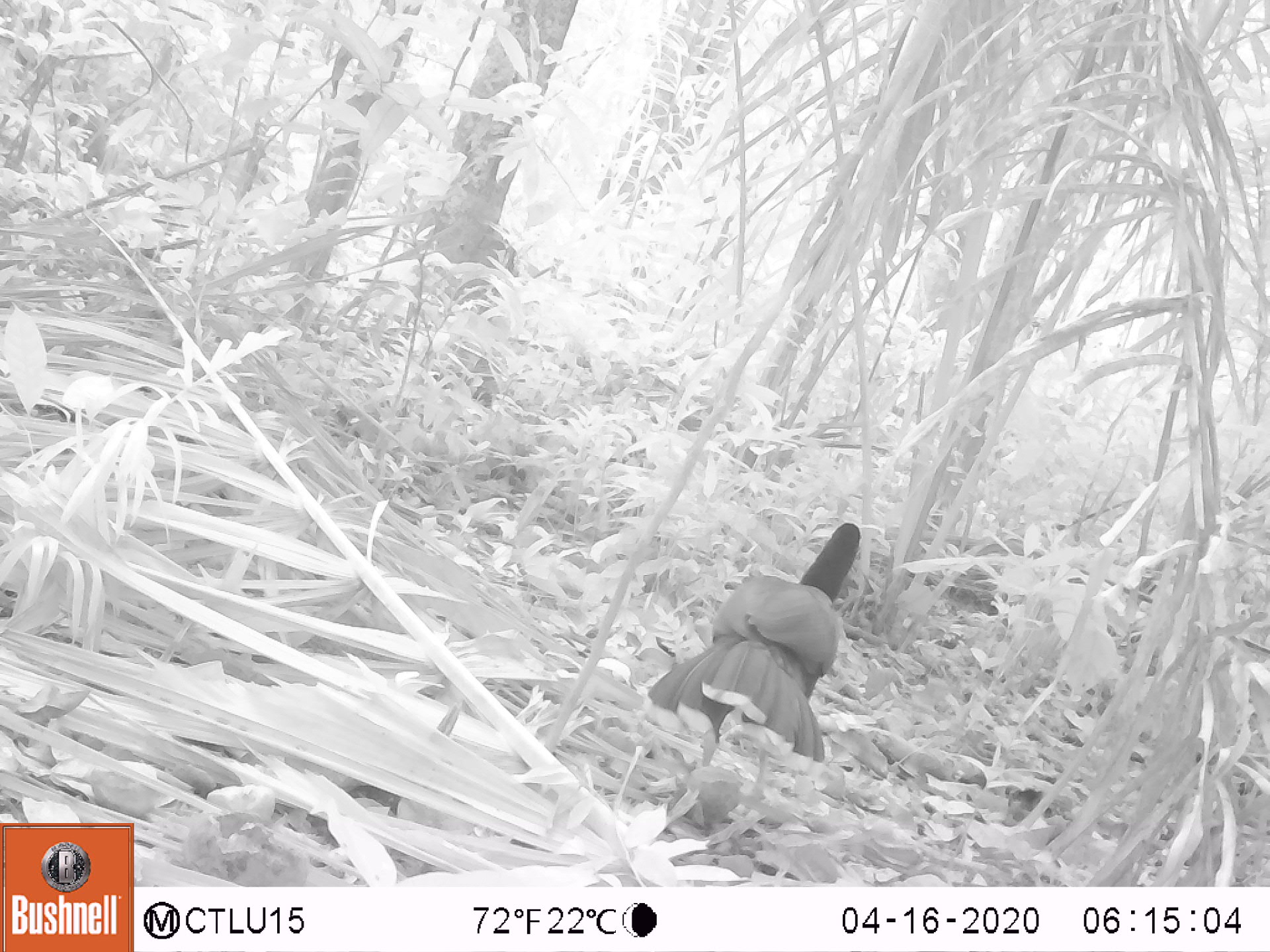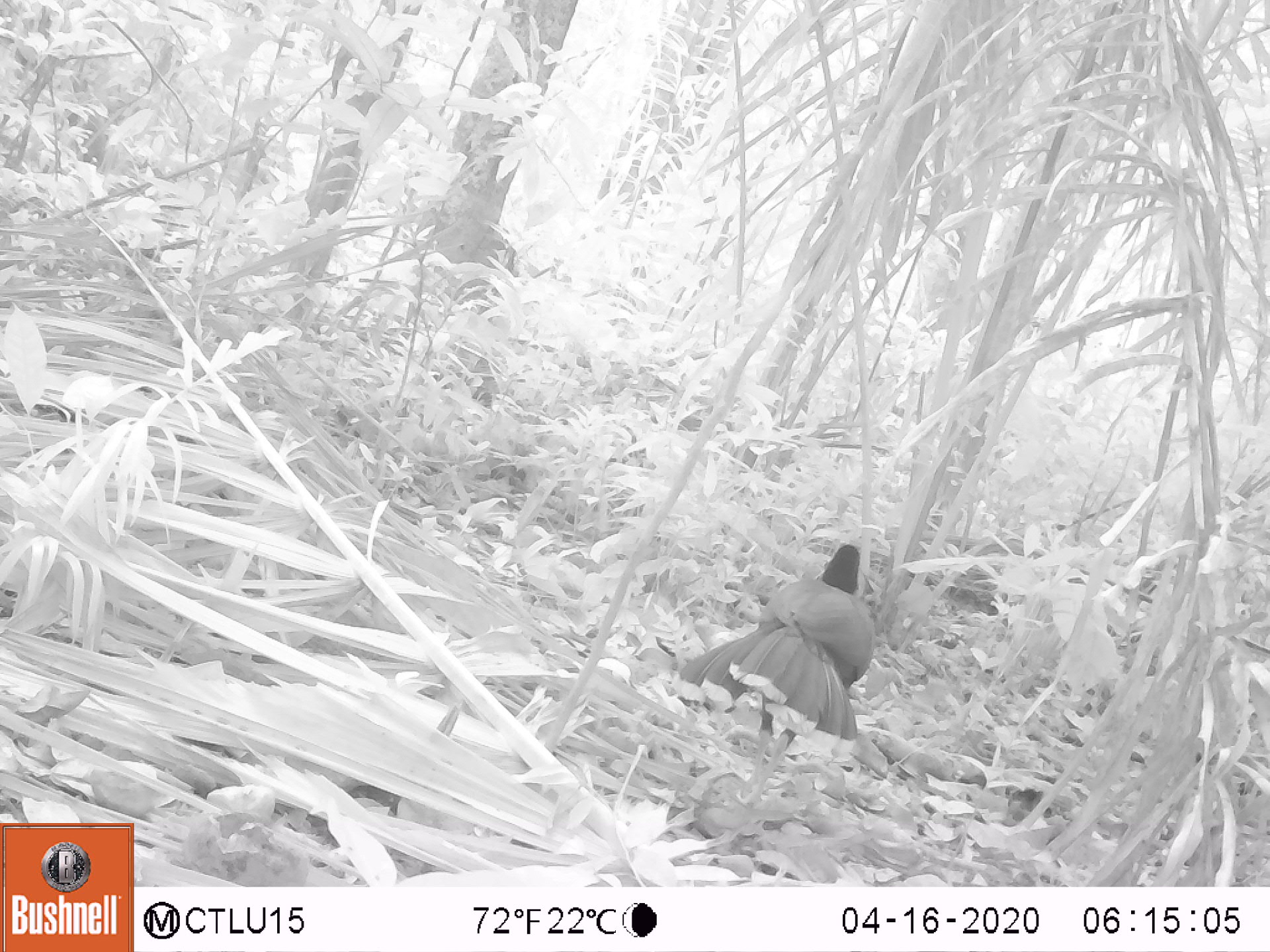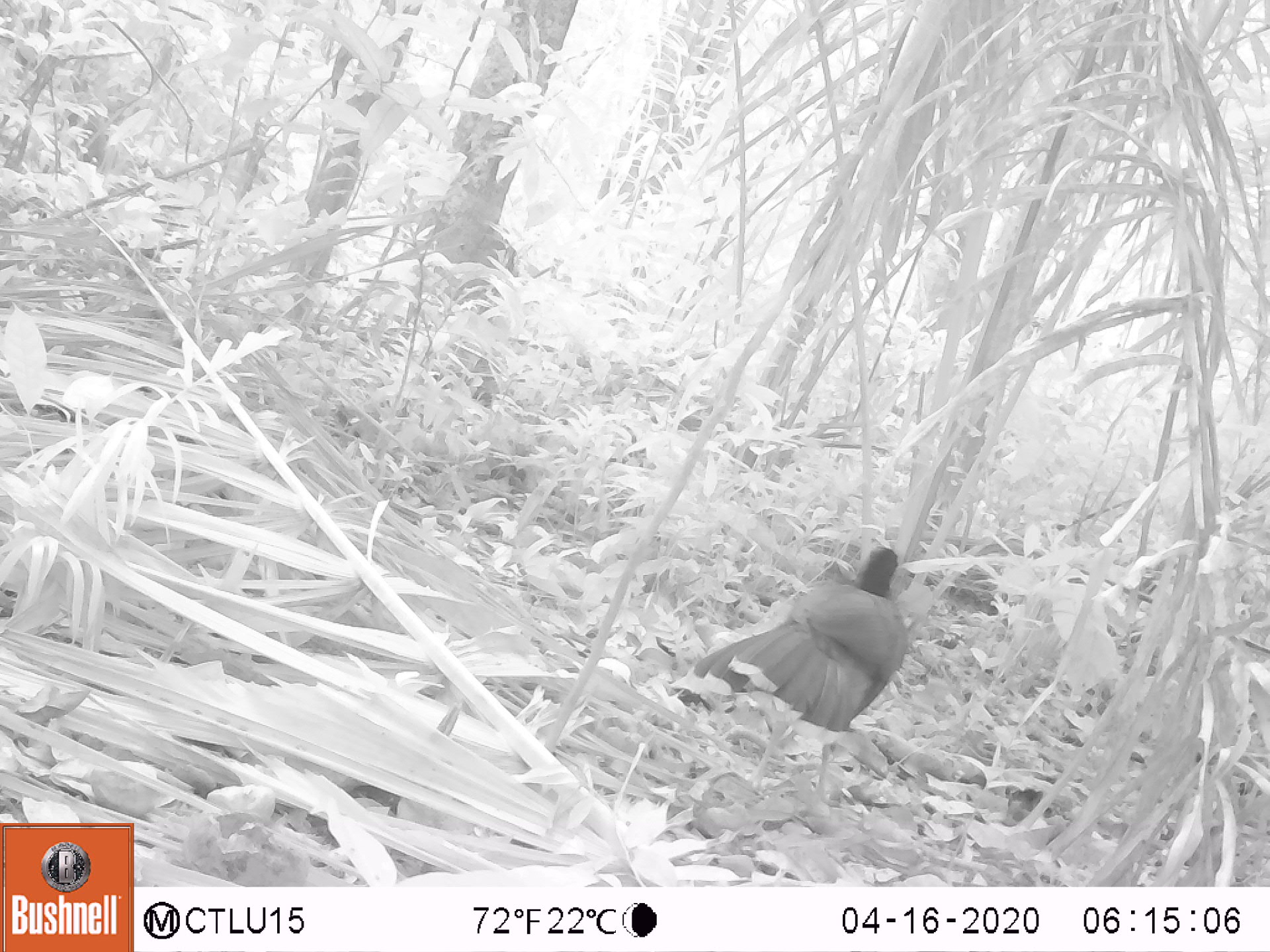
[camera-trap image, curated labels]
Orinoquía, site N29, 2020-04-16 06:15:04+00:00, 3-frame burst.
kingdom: Animalia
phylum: Chordata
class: Aves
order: Galliformes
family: Cracidae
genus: Mitu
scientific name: Mitu salvini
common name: salvin's currasow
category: salvins curassow